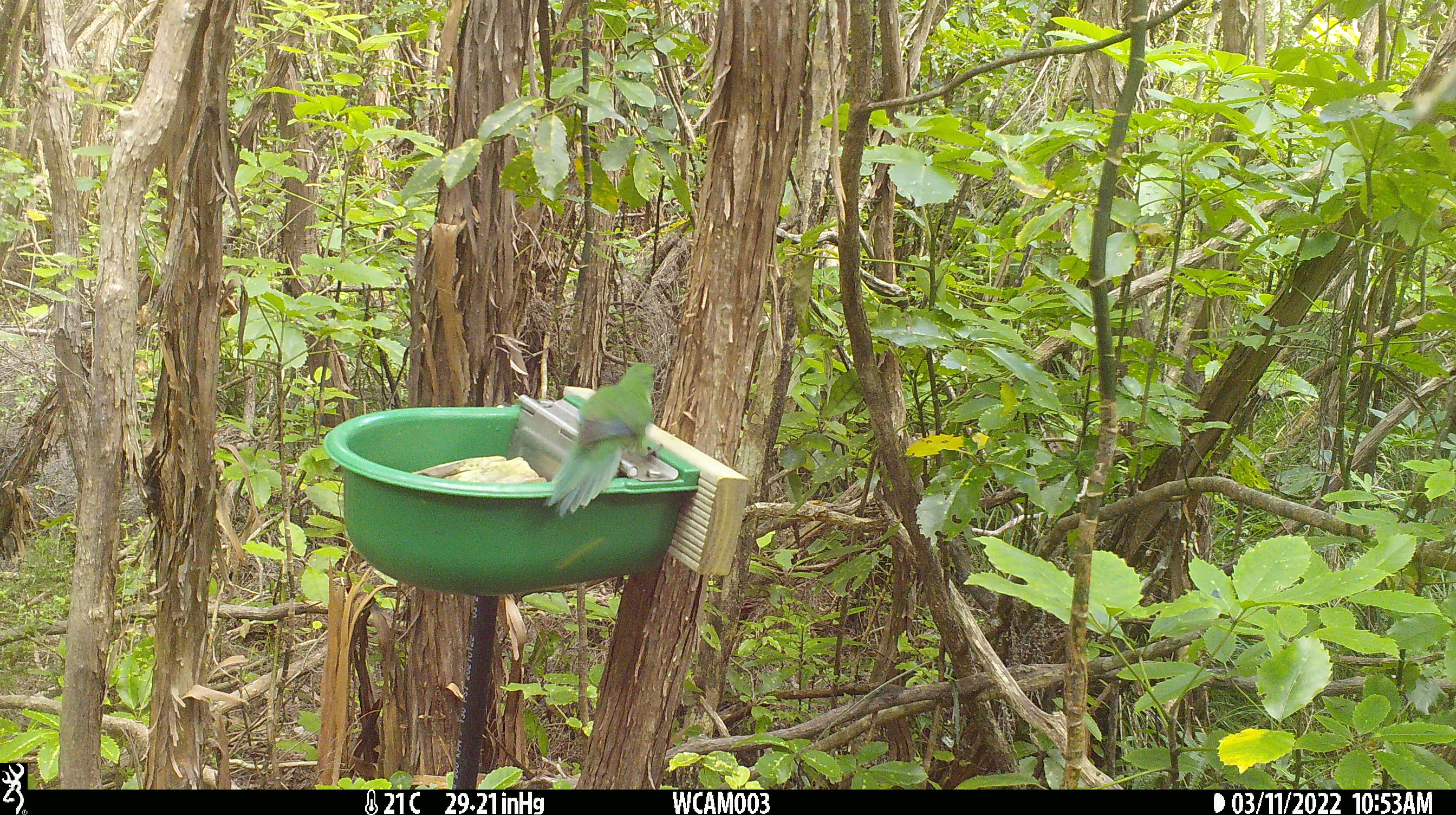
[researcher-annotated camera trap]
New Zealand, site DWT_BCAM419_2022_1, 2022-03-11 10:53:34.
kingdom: Animalia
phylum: Chordata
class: Aves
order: Psittaciformes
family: Psittaculidae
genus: Cyanoramphus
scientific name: Cyanoramphus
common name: parakeet